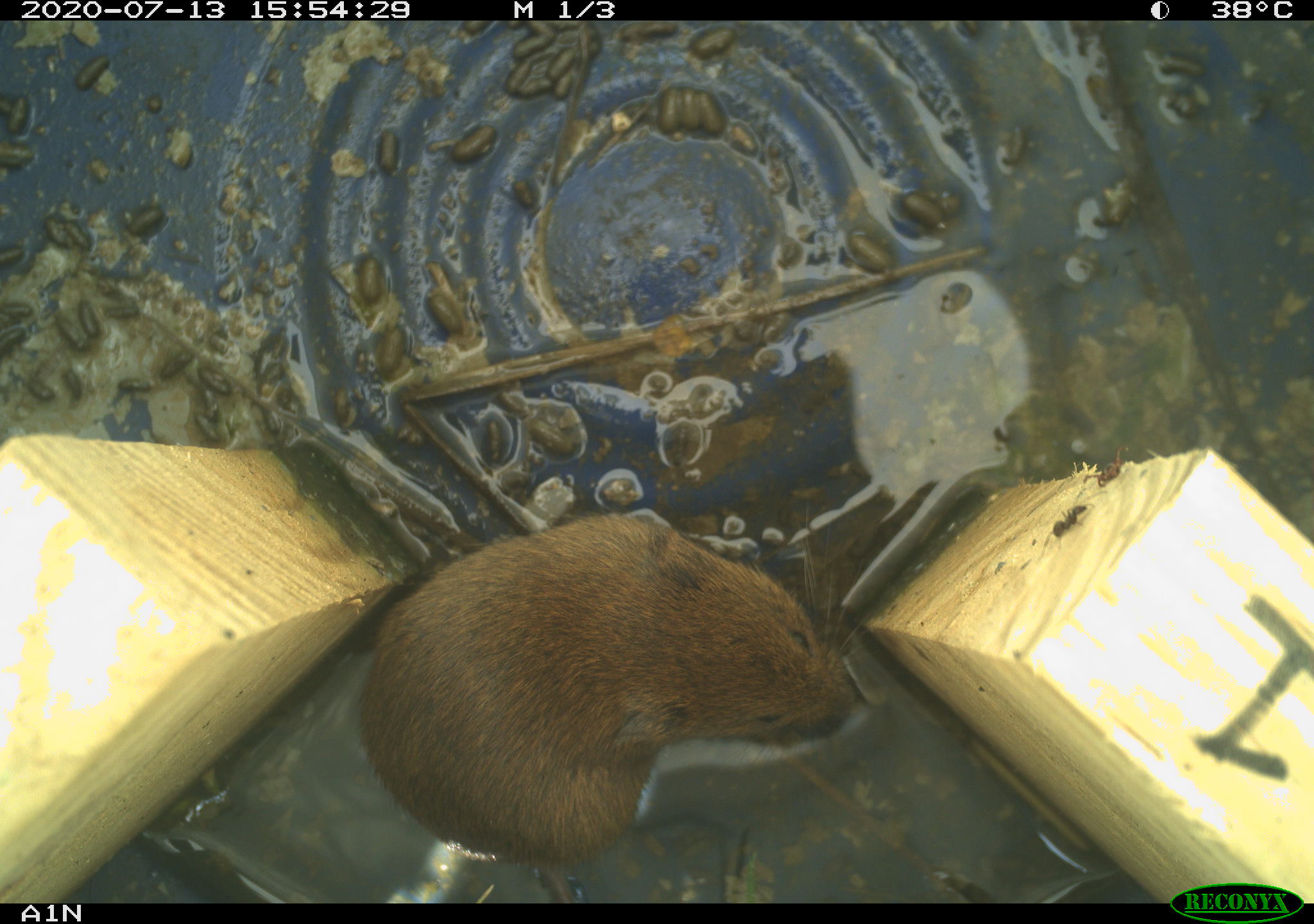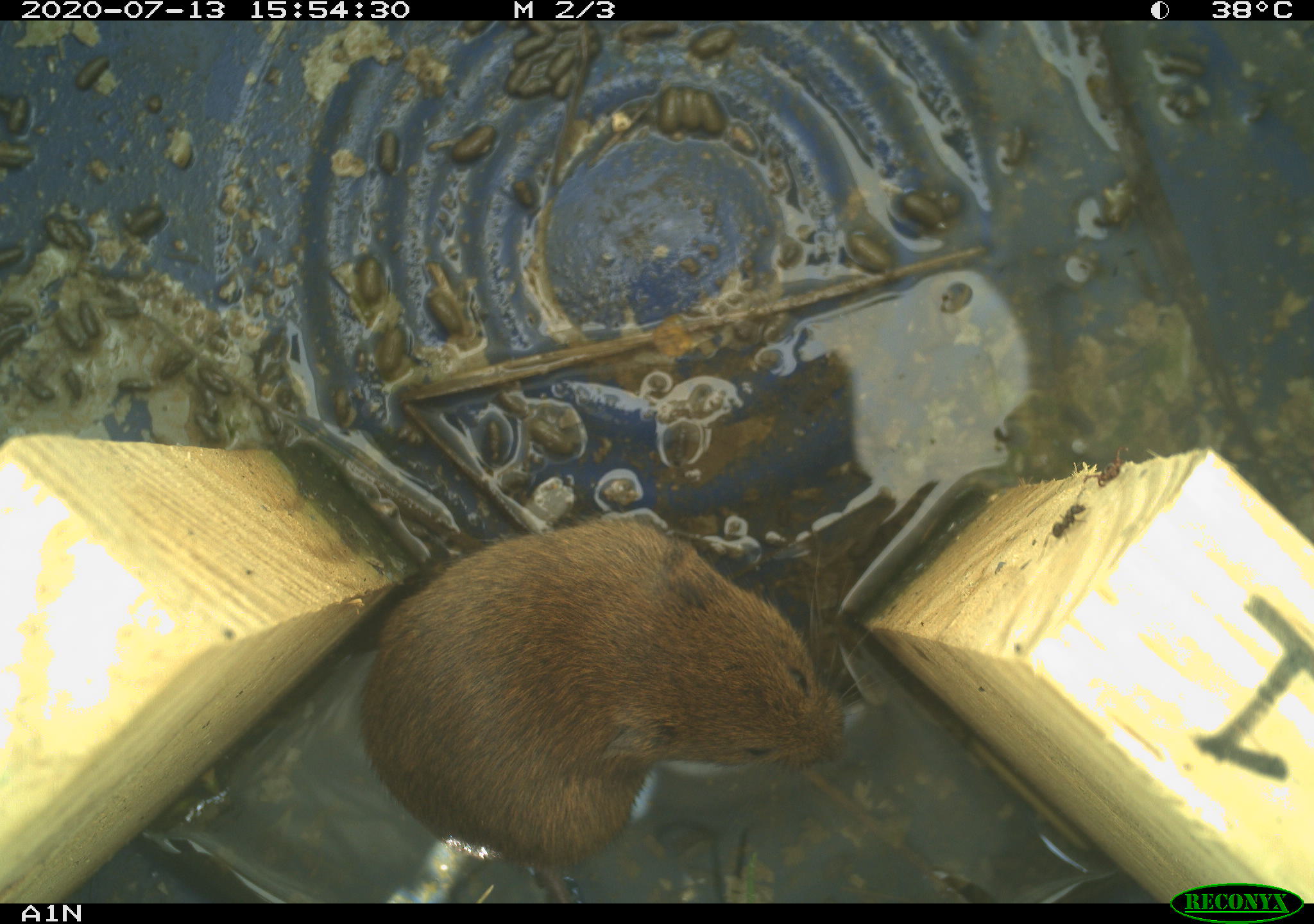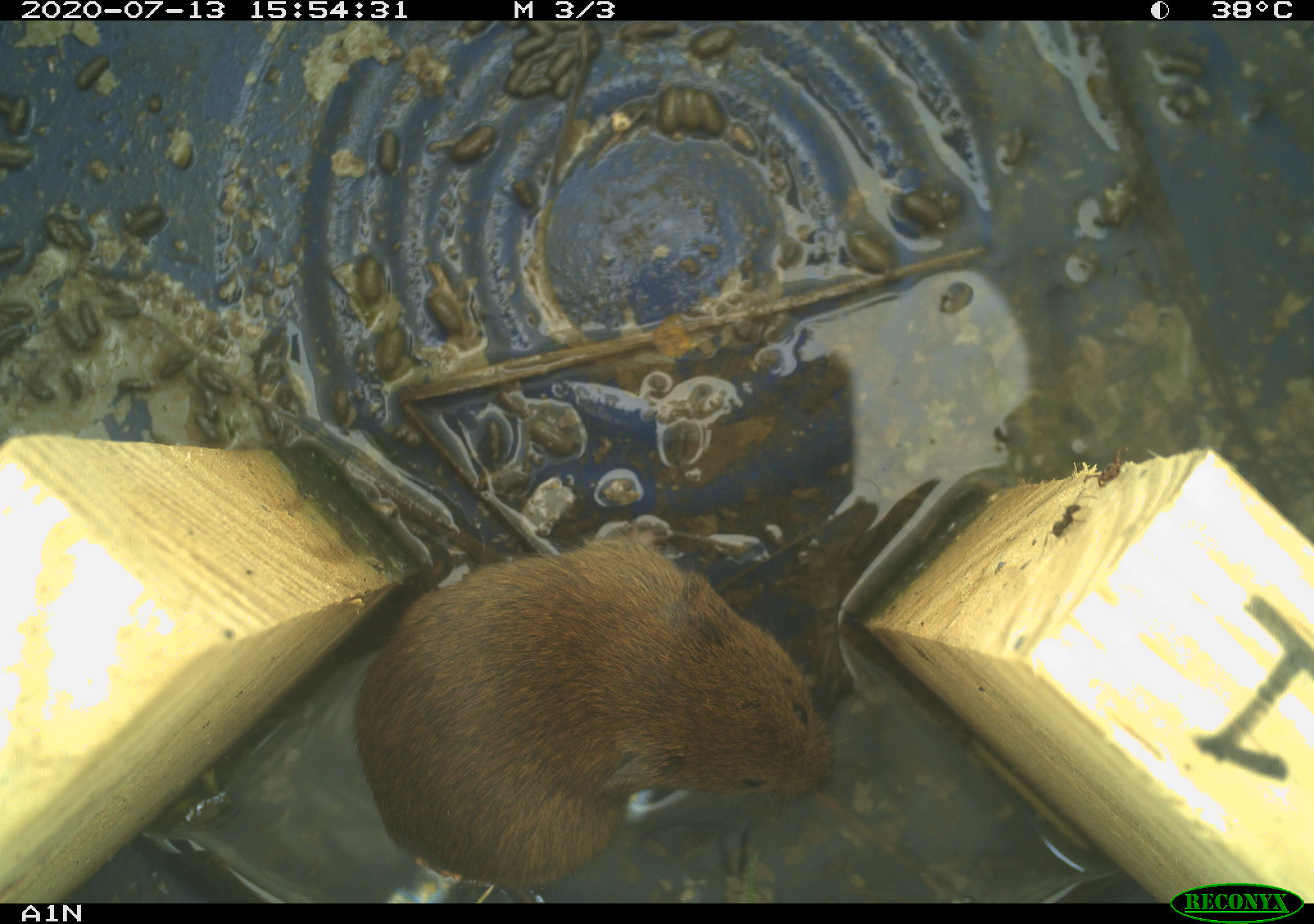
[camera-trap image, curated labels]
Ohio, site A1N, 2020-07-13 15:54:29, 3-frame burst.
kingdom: Animalia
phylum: Chordata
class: Mammalia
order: Rodentia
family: Cricetidae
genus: Microtus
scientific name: Microtus pennsylvanicus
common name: meadow vole